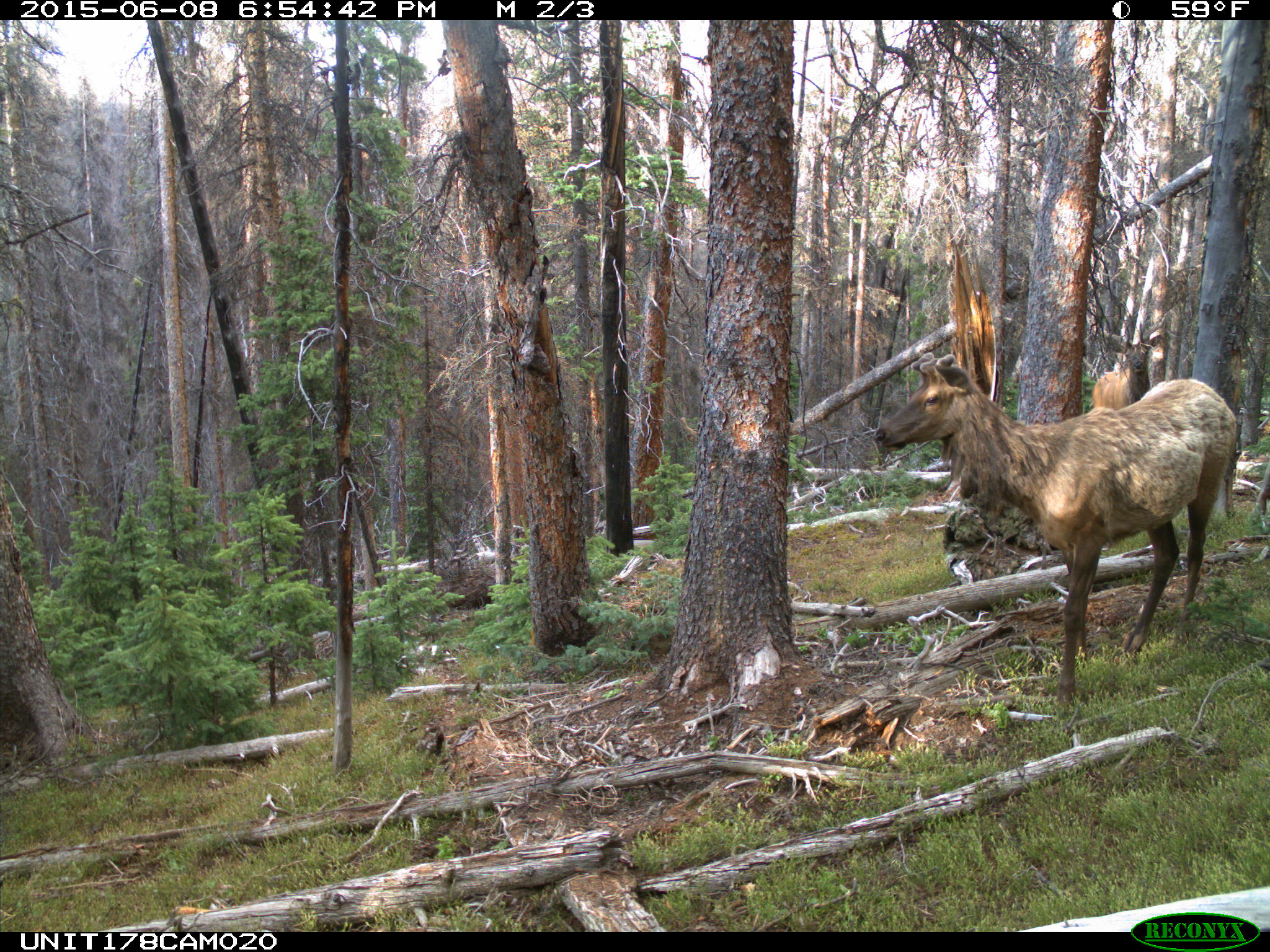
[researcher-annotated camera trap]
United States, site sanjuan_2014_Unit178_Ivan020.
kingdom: Animalia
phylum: Chordata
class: Mammalia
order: Artiodactyla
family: Cervidae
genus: Cervus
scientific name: Cervus elaphus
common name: red deer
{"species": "Cervus elaphus (red deer)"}